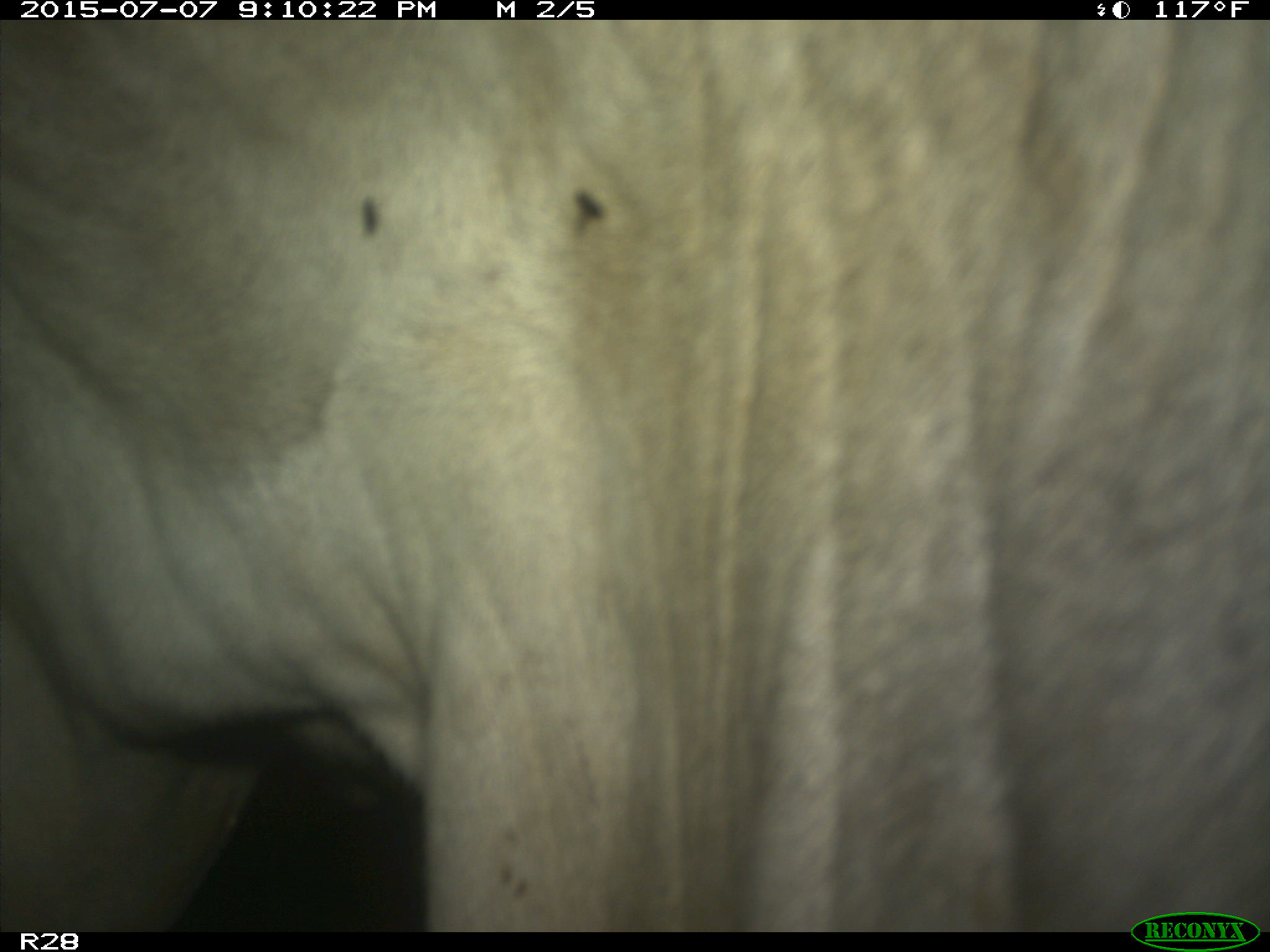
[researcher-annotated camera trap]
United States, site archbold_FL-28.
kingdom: Animalia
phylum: Chordata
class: Mammalia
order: Artiodactyla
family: Bovidae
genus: Bos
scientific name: Bos taurus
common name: domestic cow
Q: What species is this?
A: Bos taurus (domestic cow).